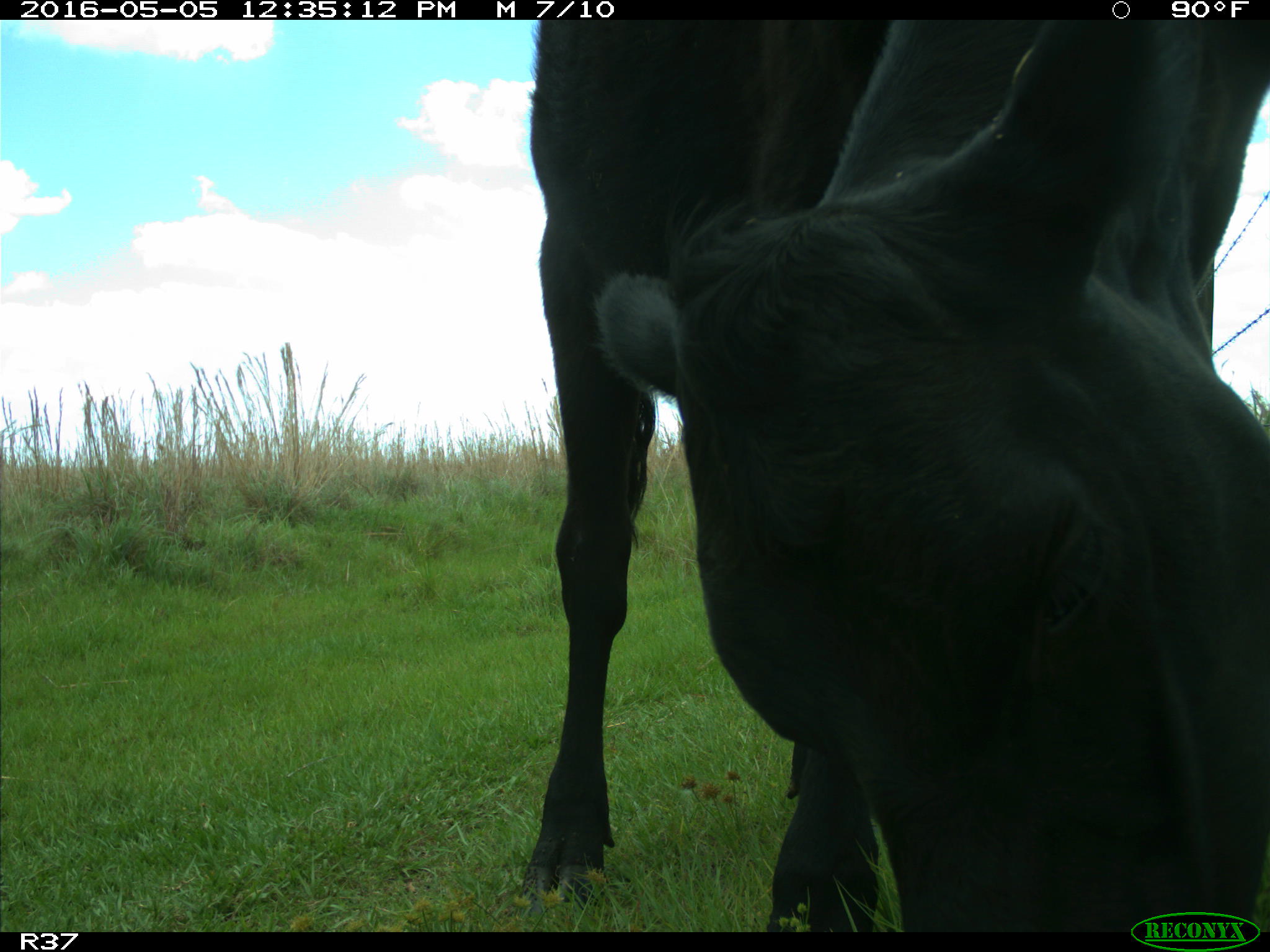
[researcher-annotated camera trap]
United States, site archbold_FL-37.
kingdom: Animalia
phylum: Chordata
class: Mammalia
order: Artiodactyla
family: Bovidae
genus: Bos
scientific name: Bos taurus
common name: domestic cow